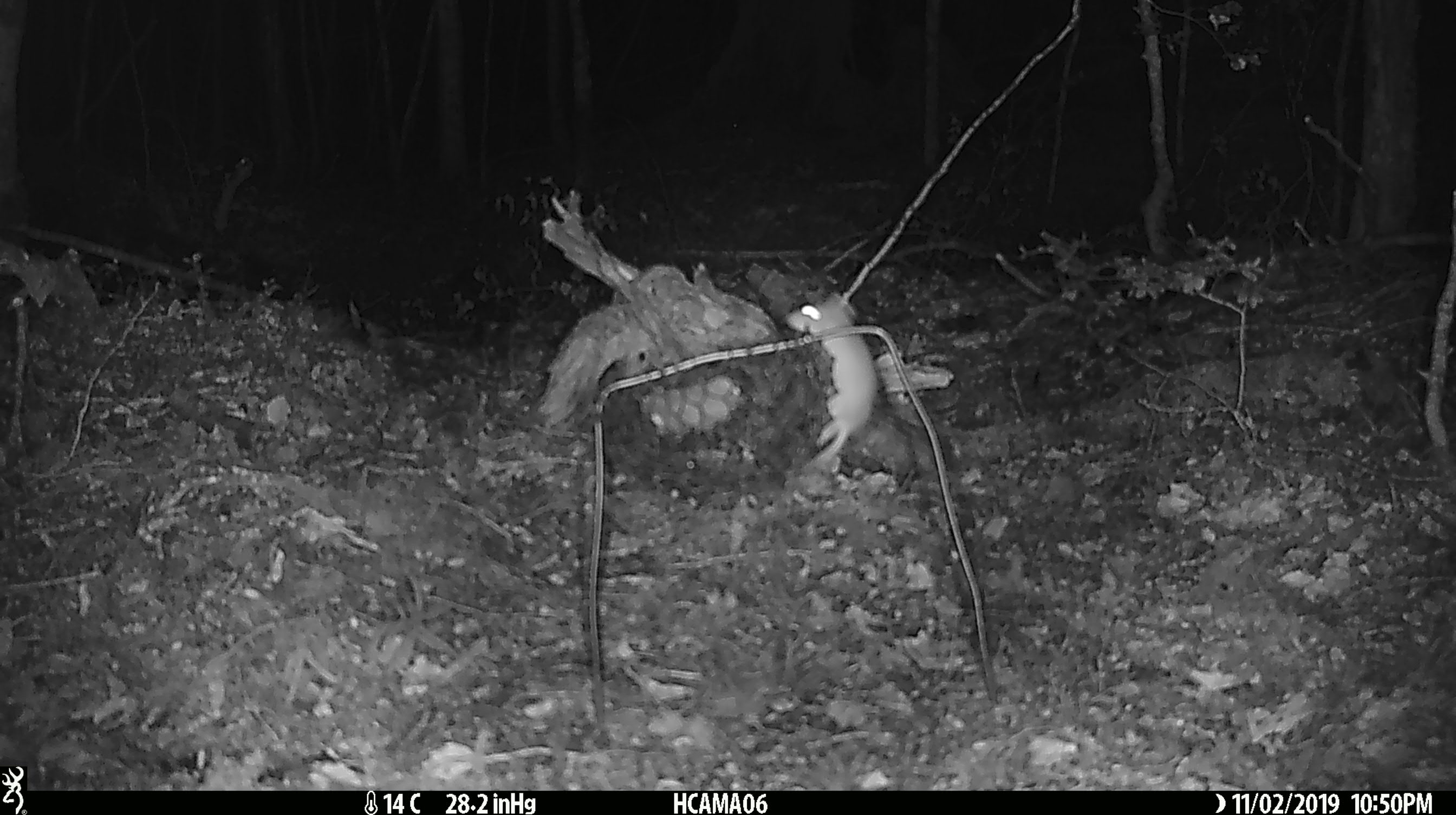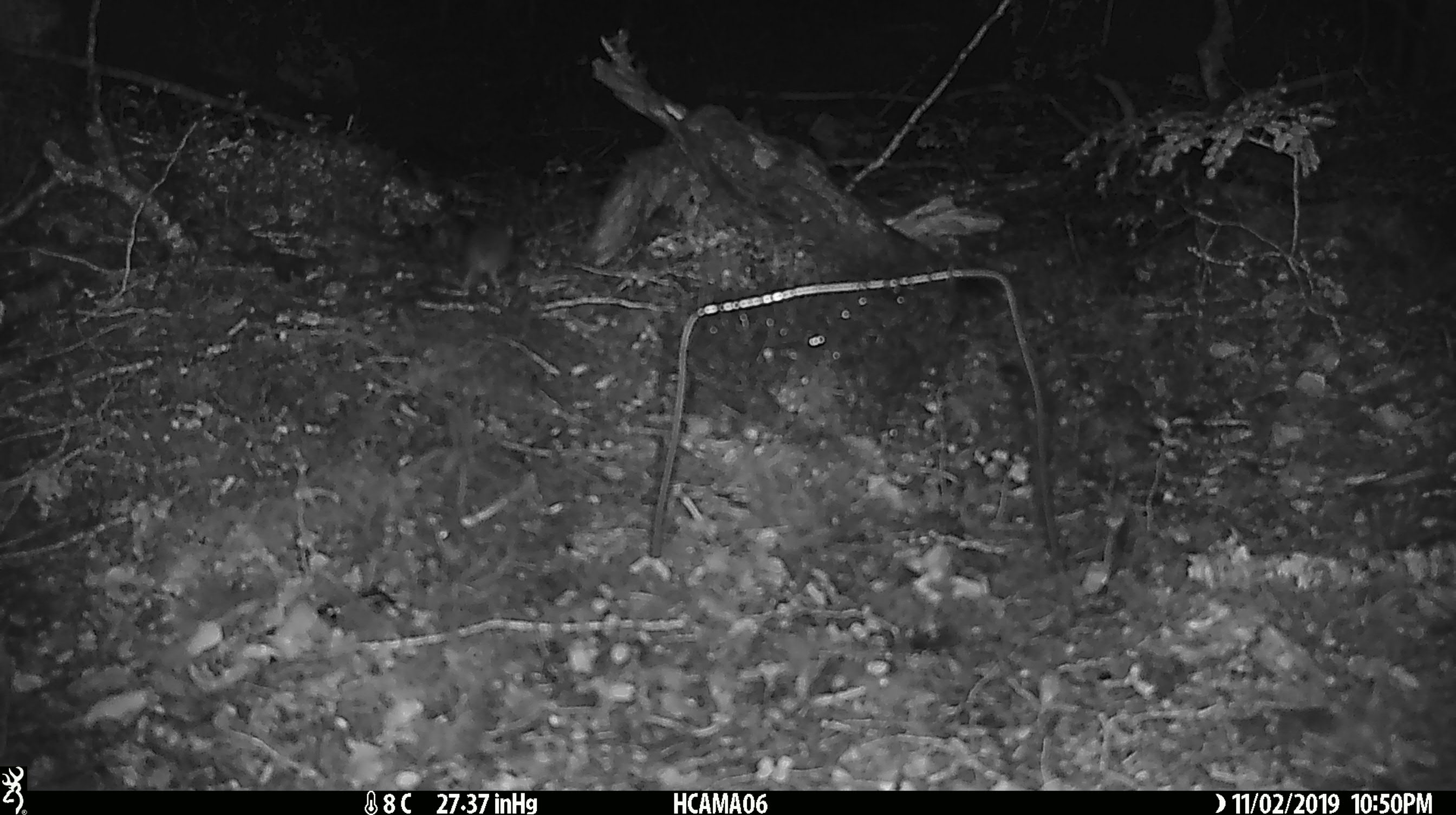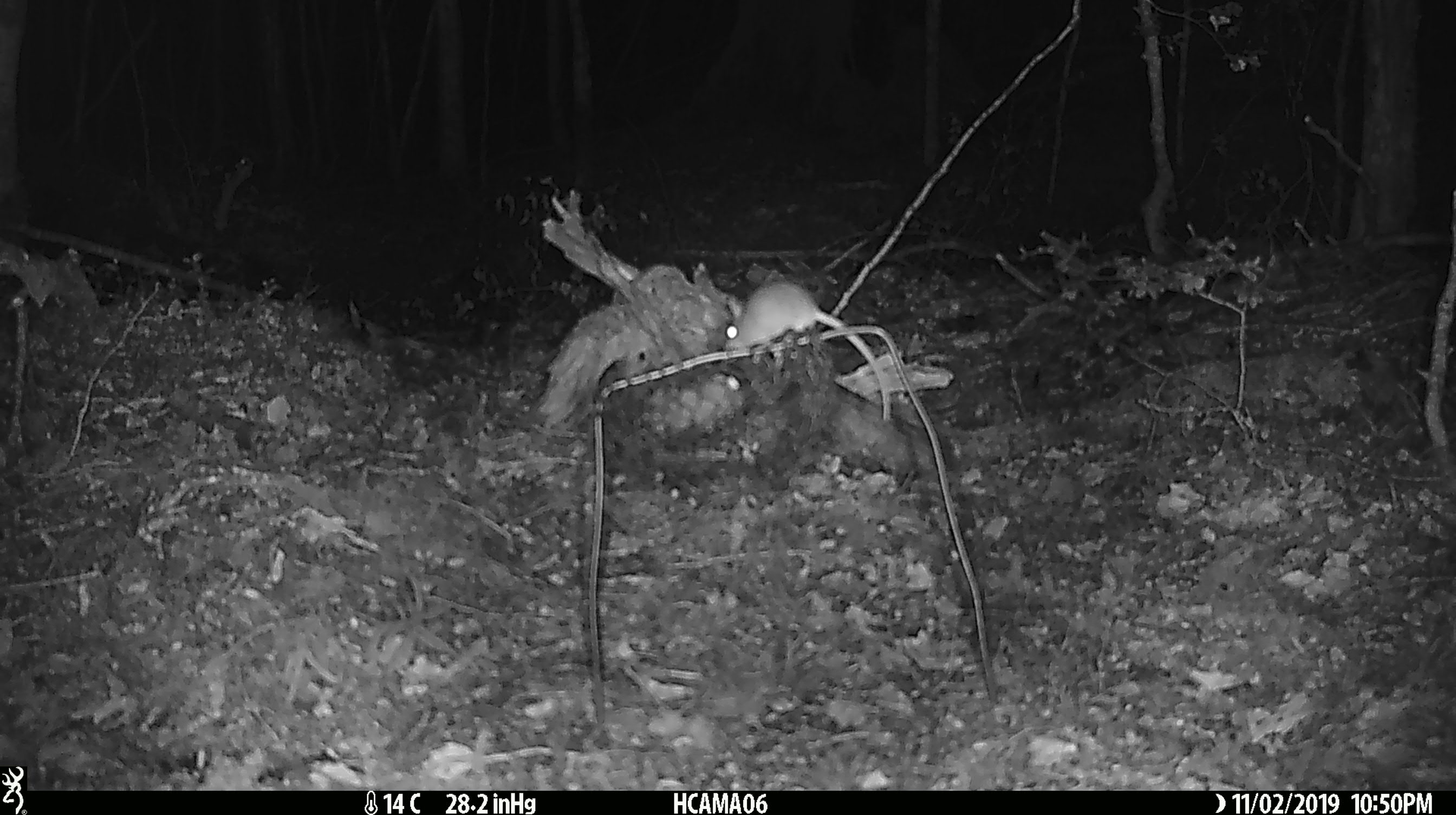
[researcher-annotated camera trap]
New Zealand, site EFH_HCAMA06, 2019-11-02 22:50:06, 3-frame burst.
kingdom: Animalia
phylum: Chordata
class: Mammalia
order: Rodentia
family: Muridae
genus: Mus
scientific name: Mus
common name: mouse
Mouse (Mus).